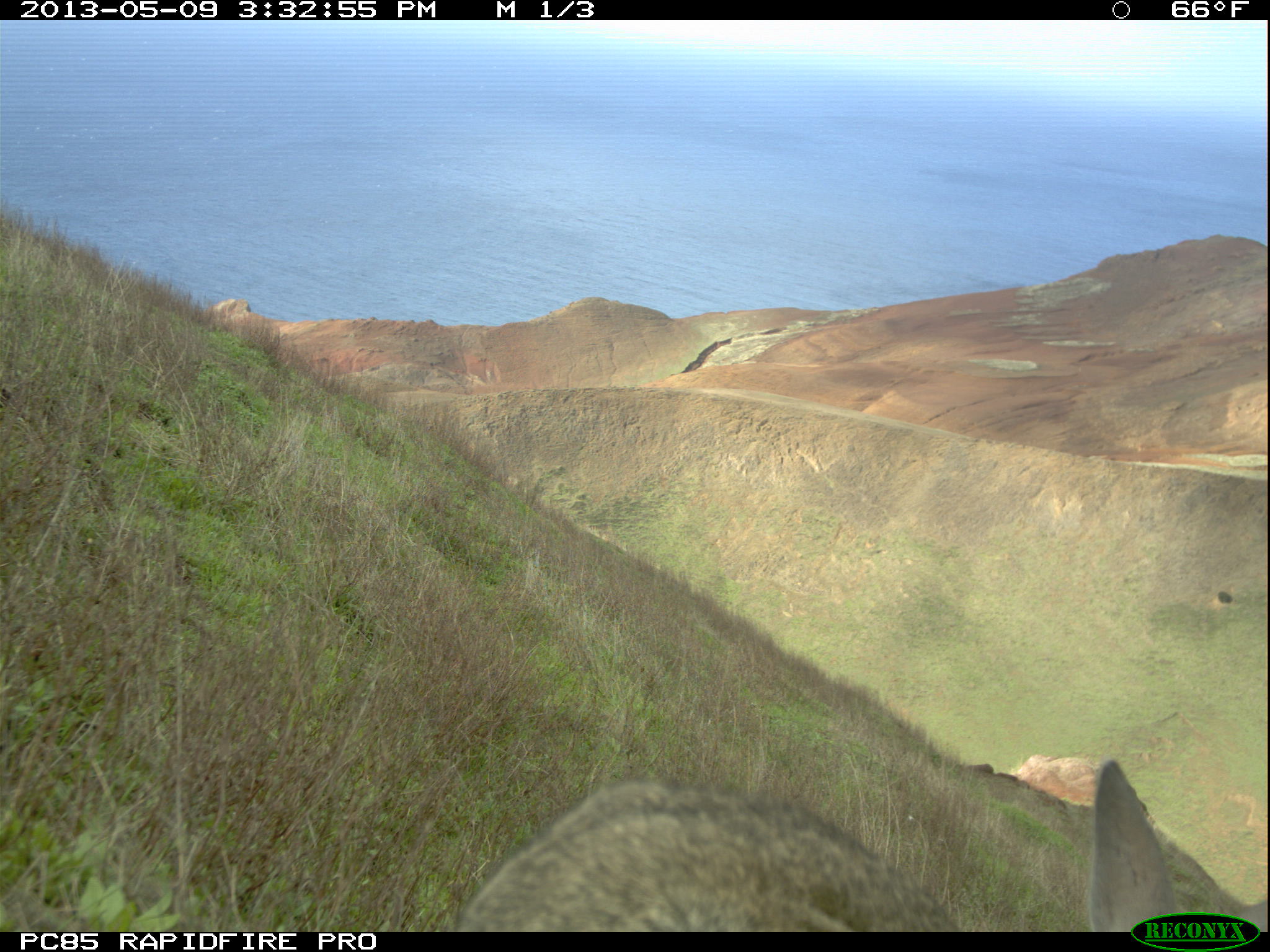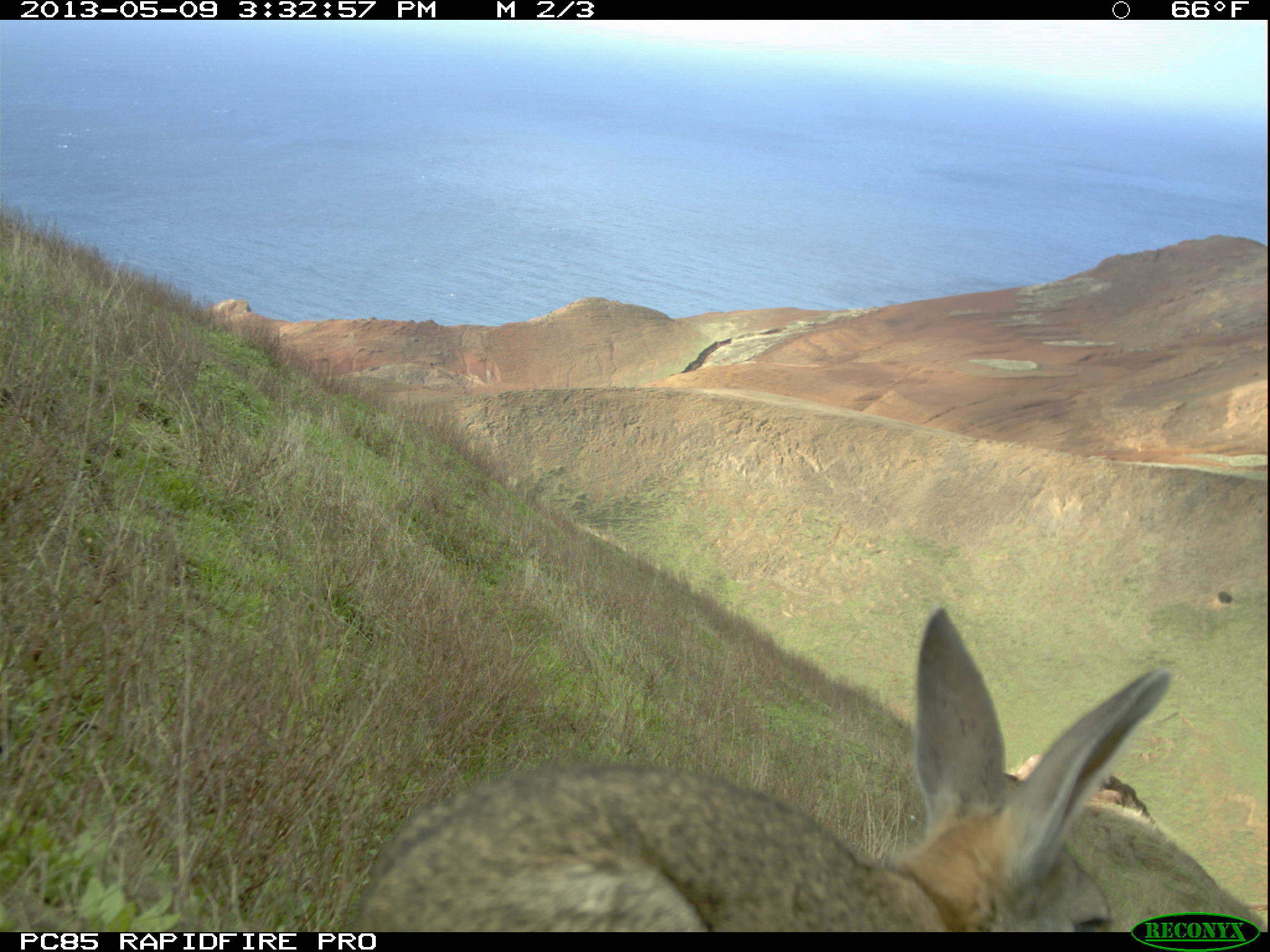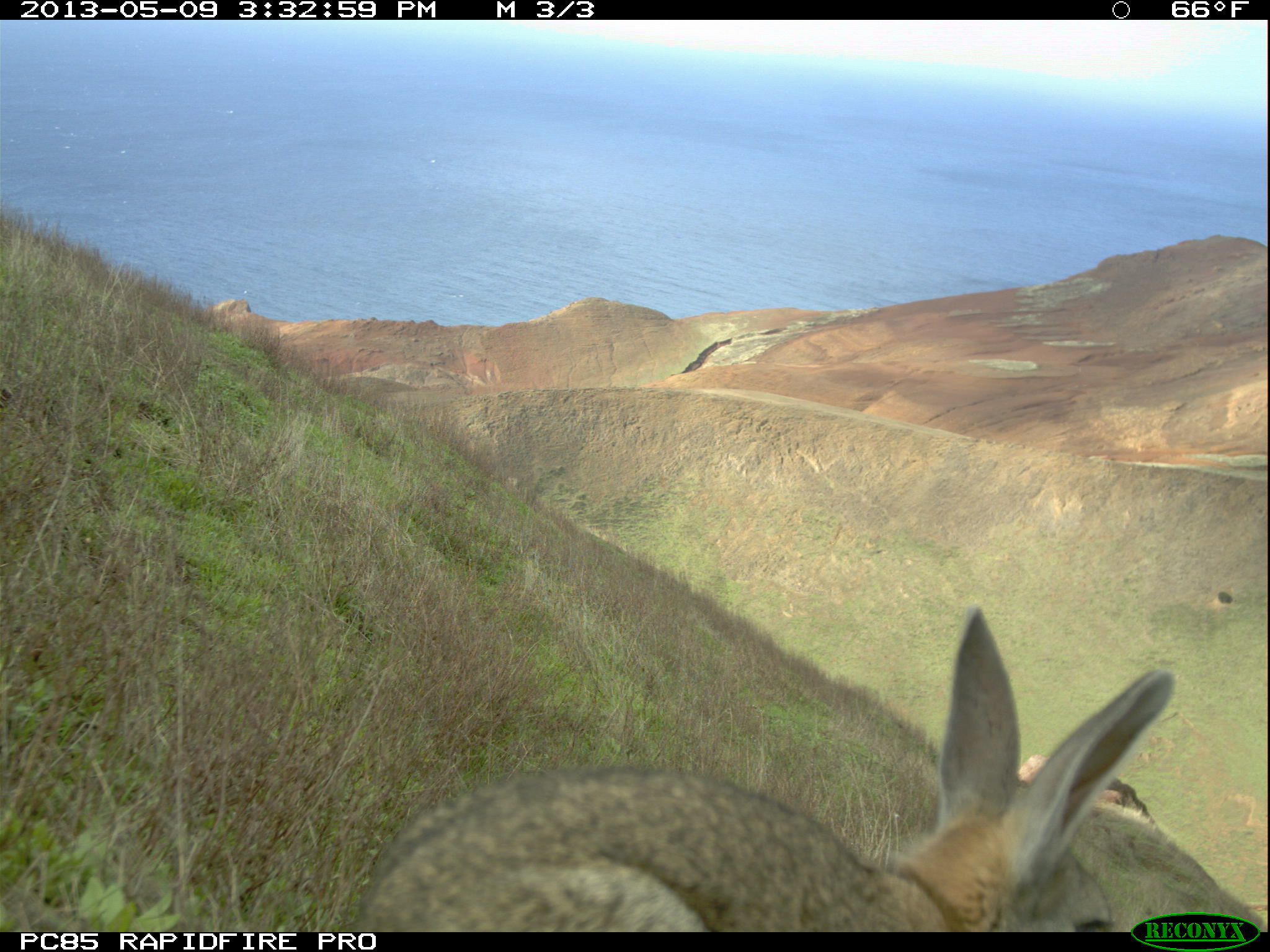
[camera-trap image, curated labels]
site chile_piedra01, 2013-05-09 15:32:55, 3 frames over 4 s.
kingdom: Animalia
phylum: Chordata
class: Mammalia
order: Lagomorpha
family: Leporidae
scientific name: Leporidae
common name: rabbits and hares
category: rabbit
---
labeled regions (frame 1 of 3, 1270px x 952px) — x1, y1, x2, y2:
rabbit: 456, 762, 1122, 935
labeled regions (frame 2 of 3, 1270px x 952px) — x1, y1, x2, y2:
rabbit: 348, 596, 1171, 936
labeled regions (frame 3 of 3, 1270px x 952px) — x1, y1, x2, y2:
rabbit: 347, 610, 1176, 936